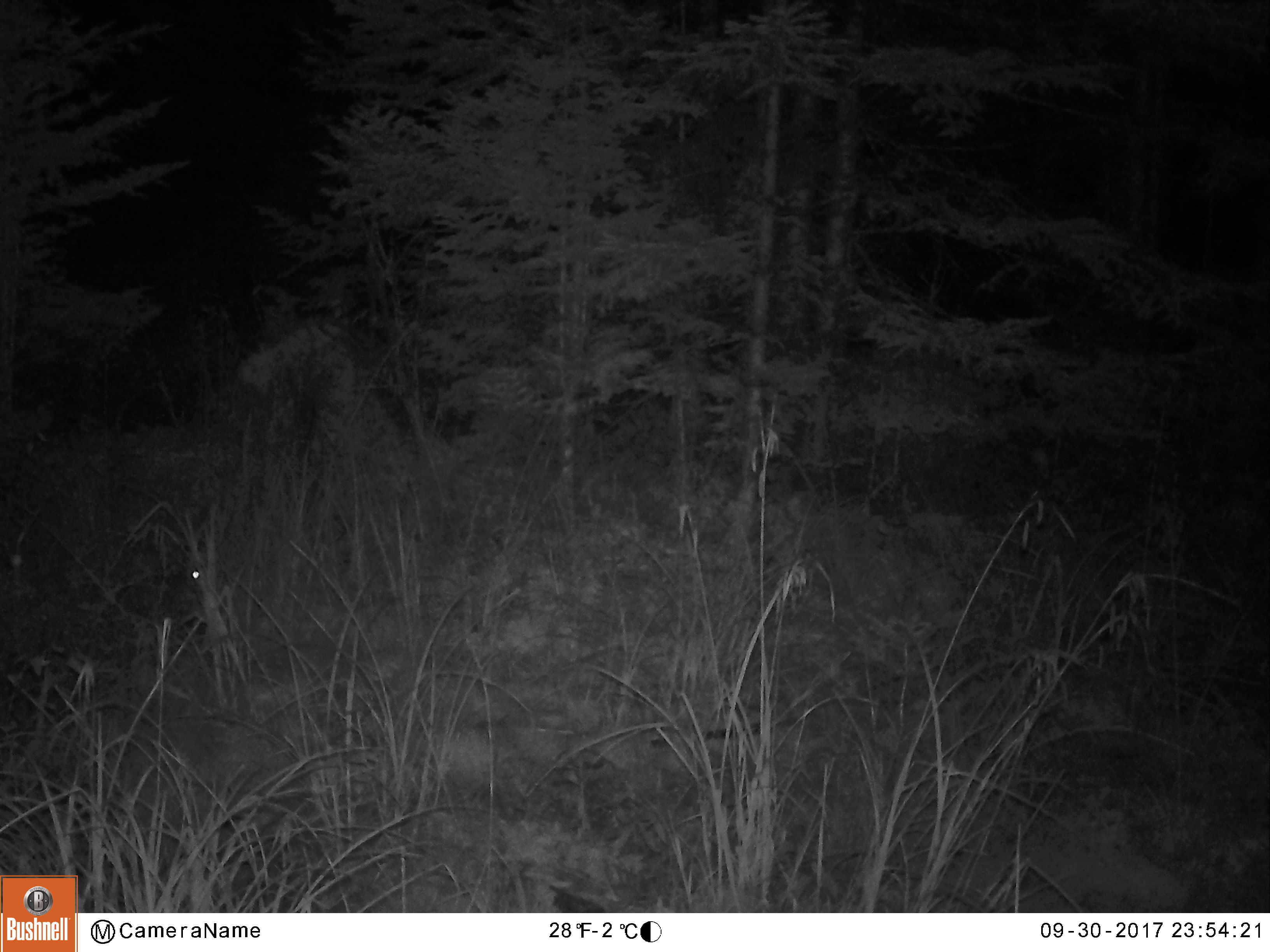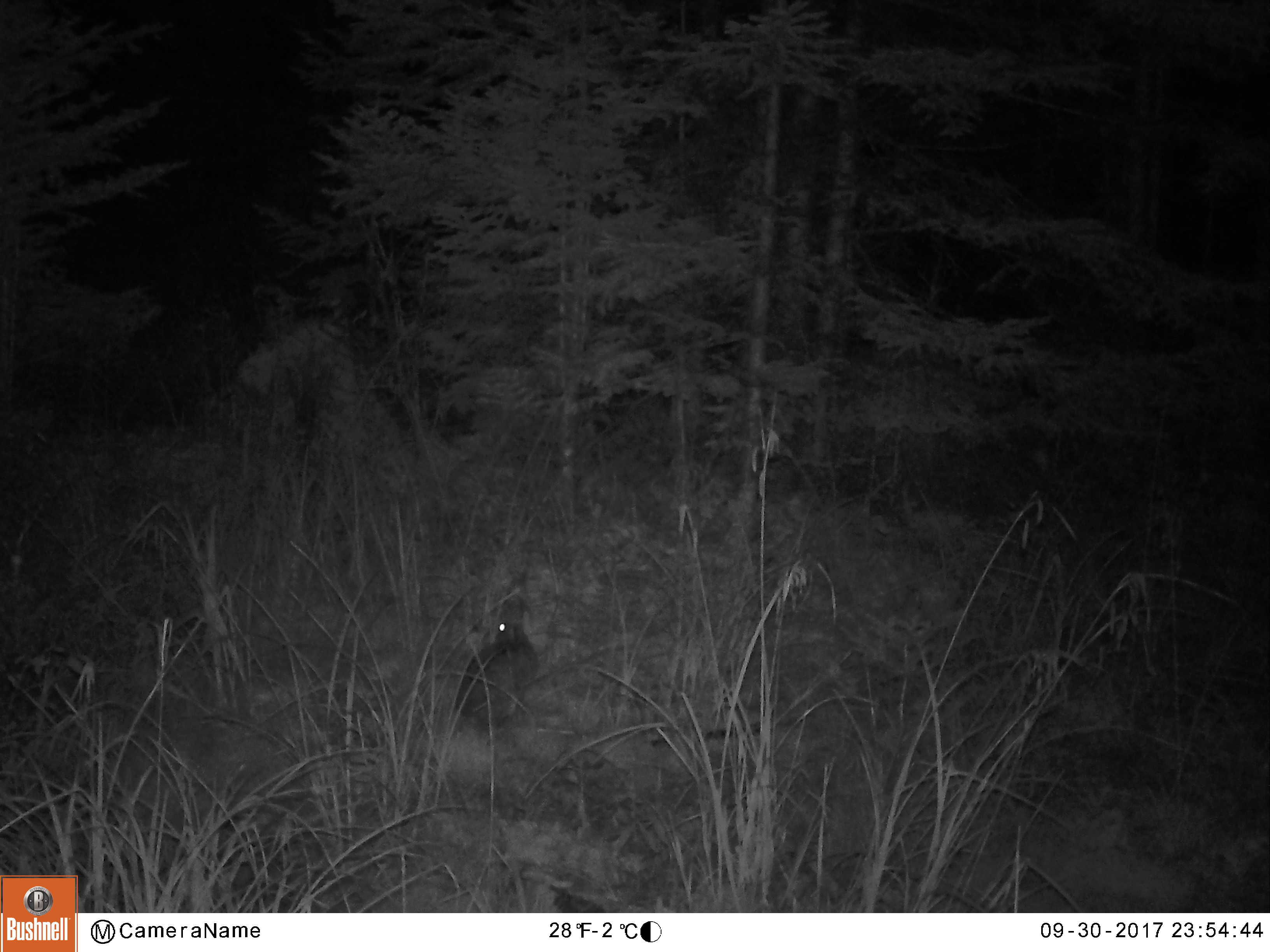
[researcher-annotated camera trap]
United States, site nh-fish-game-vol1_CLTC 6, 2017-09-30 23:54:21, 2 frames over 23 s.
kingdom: Animalia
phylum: Chordata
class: Mammalia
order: Lagomorpha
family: Leporidae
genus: Lepus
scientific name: Lepus americanus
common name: snowshoe hare